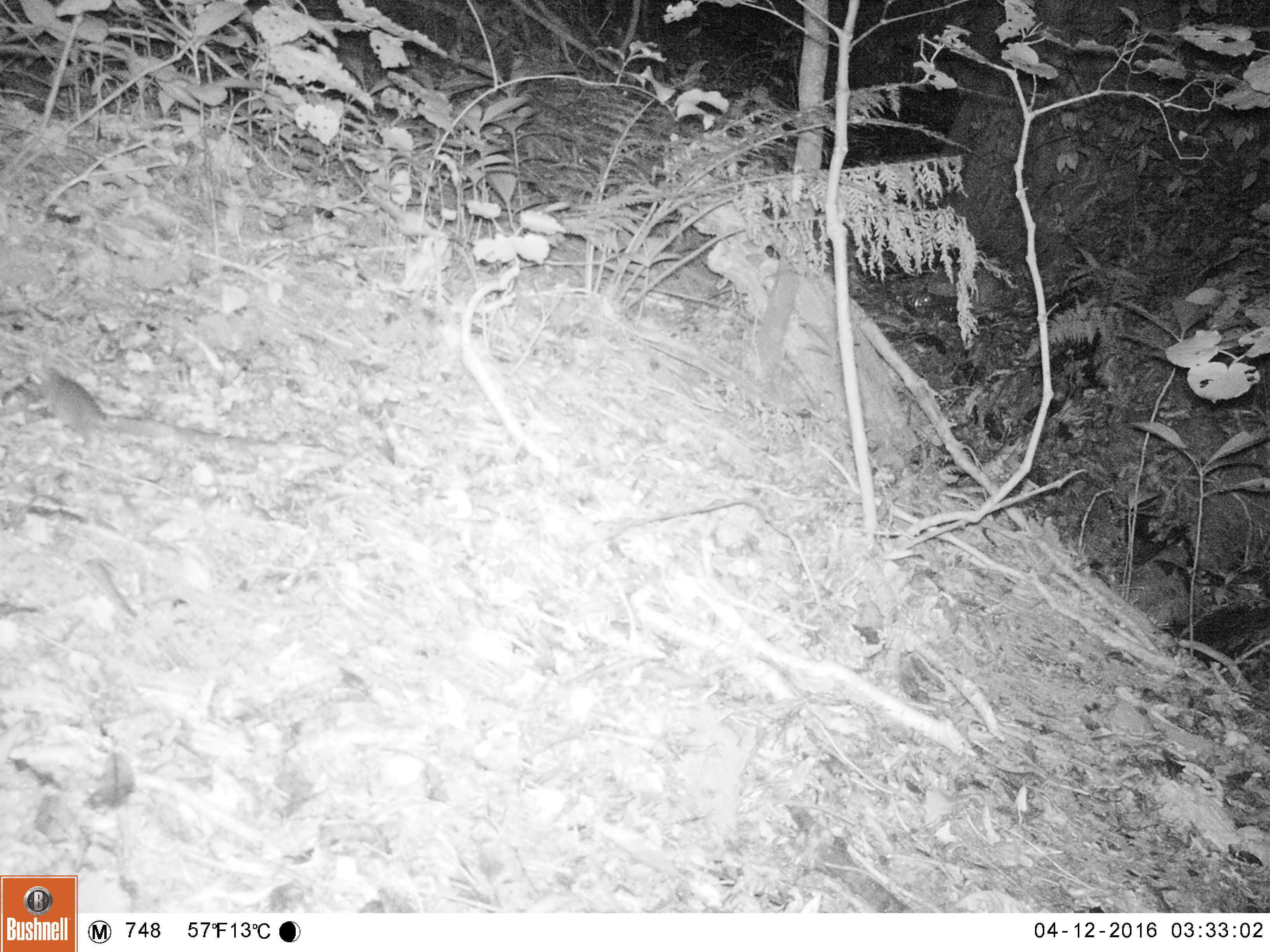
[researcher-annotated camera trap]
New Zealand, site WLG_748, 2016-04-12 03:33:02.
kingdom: Animalia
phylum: Chordata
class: Mammalia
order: Rodentia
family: Muridae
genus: Mus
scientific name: Mus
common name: mouse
Mouse (Mus).